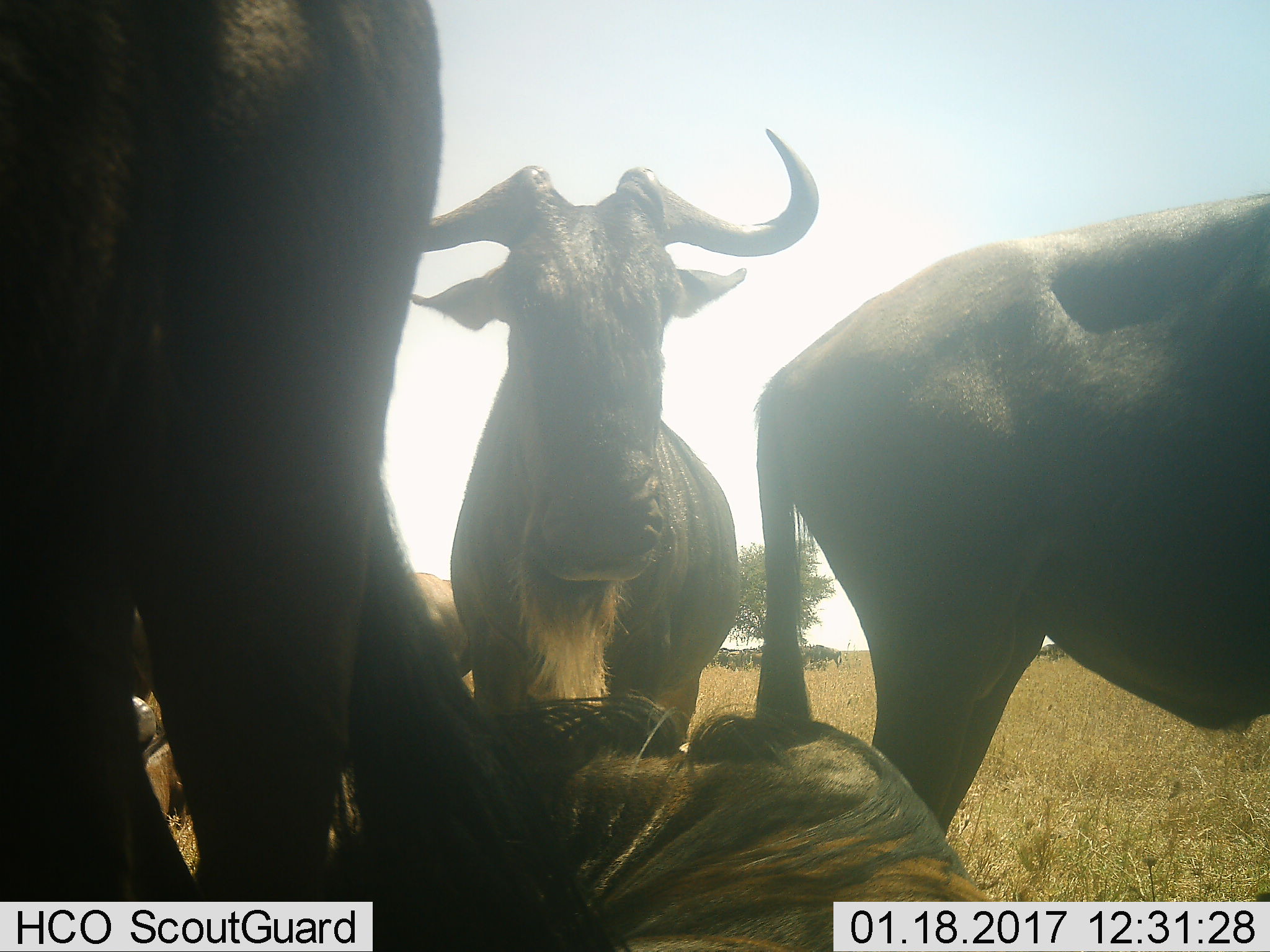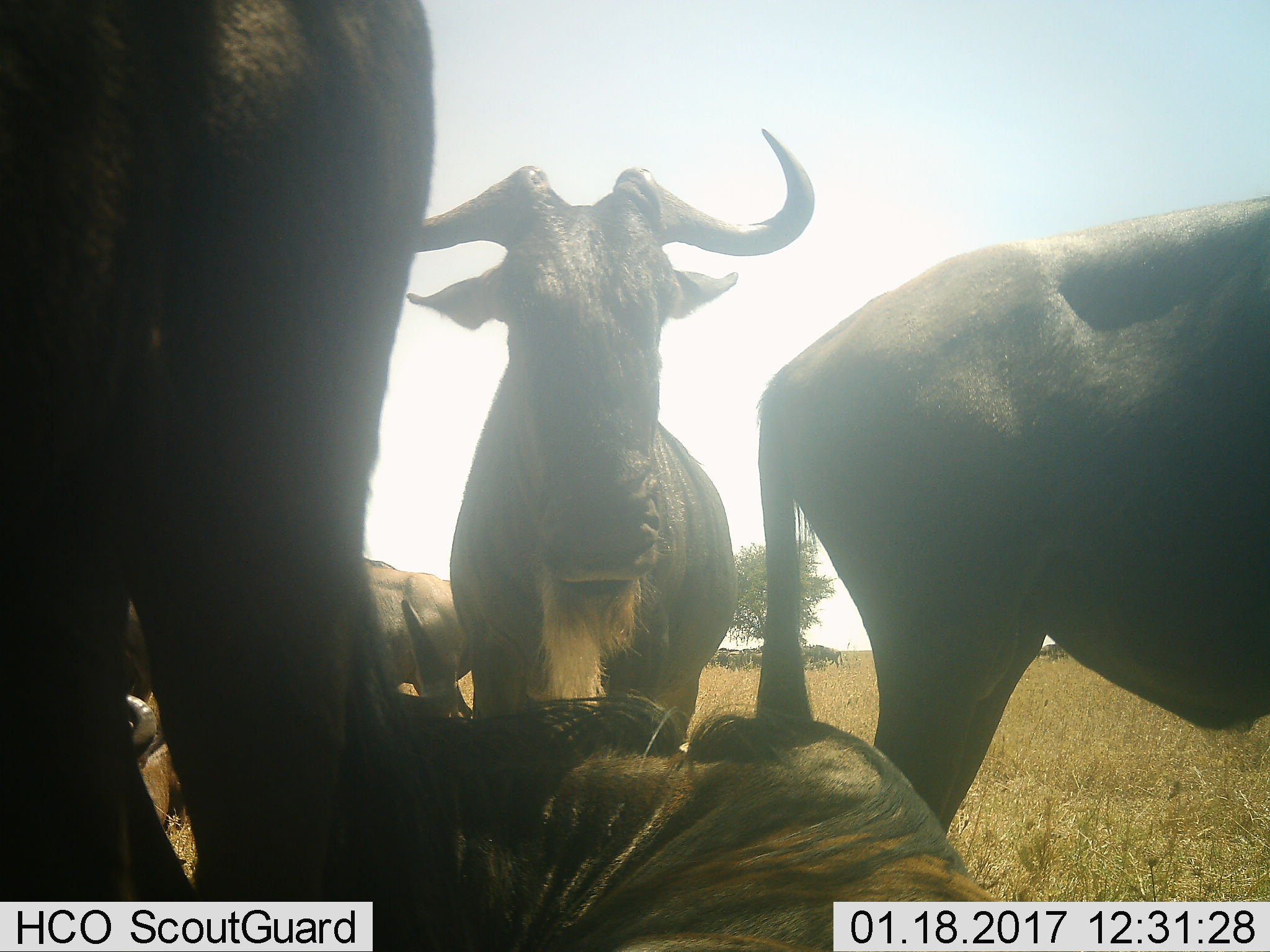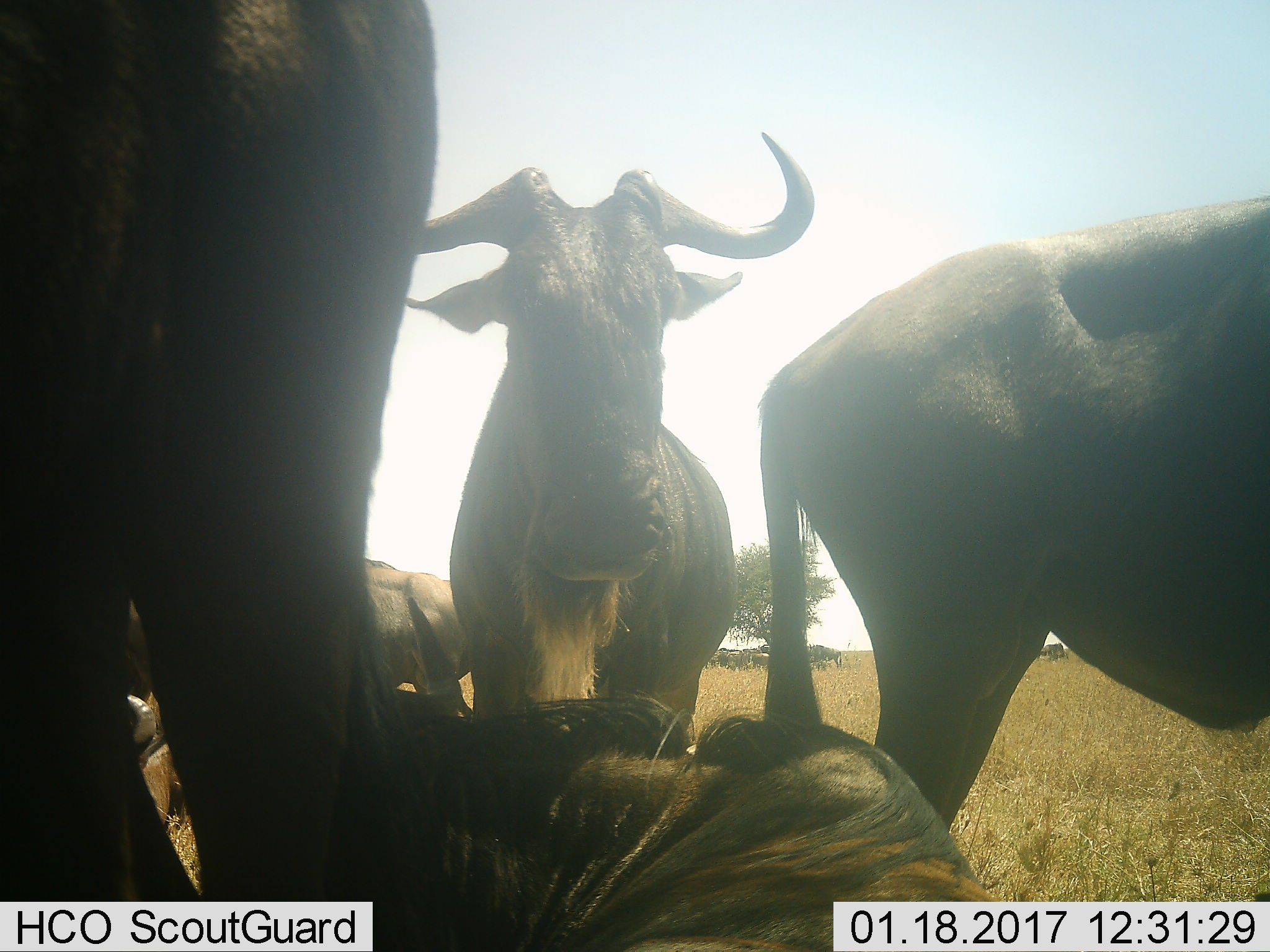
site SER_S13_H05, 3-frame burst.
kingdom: Animalia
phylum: Chordata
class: Mammalia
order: Artiodactyla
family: Bovidae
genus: Connochaetes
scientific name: Connochaetes taurinus taurinus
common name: blue wildebeest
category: wildebeestblue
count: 6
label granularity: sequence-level